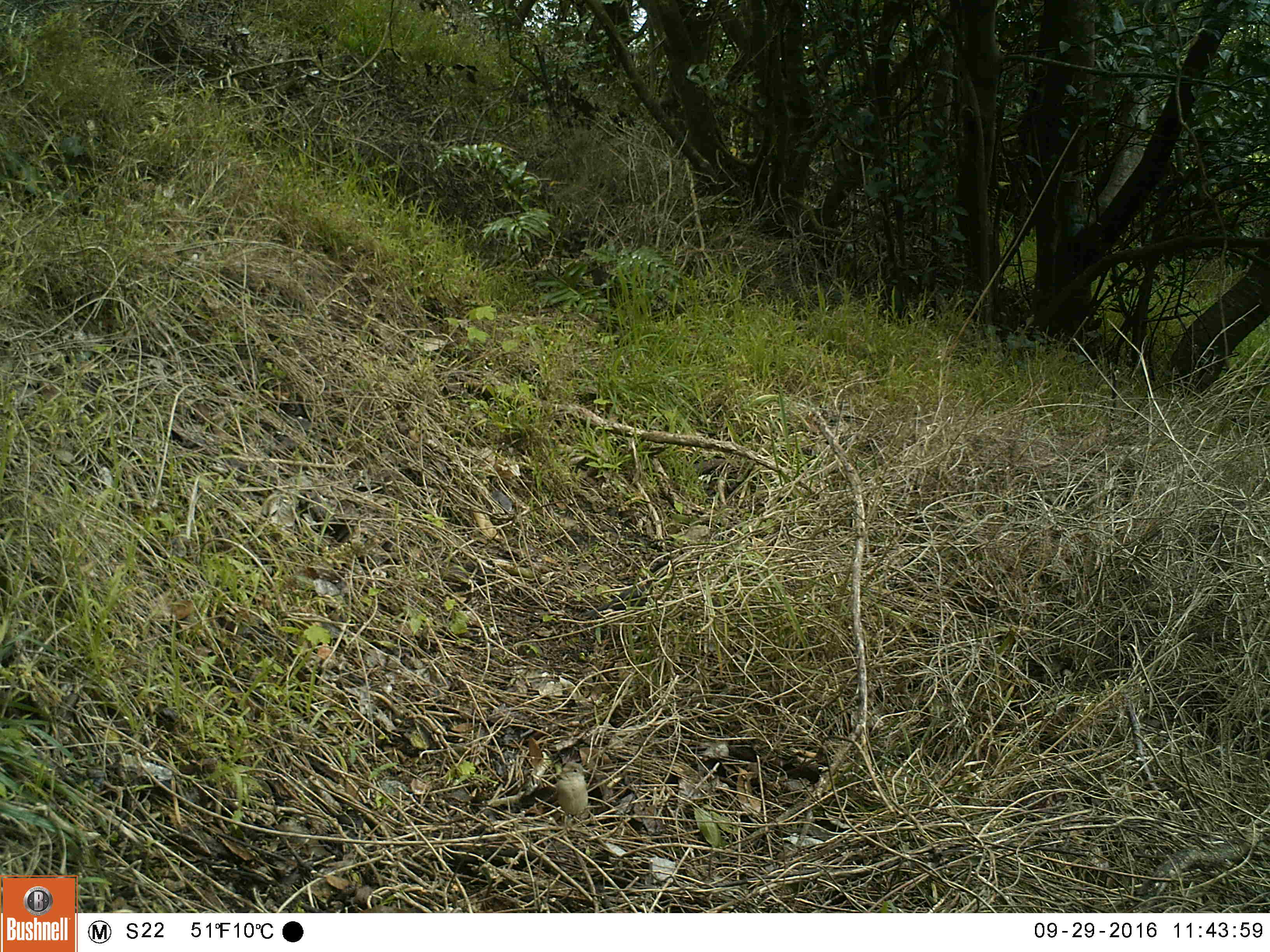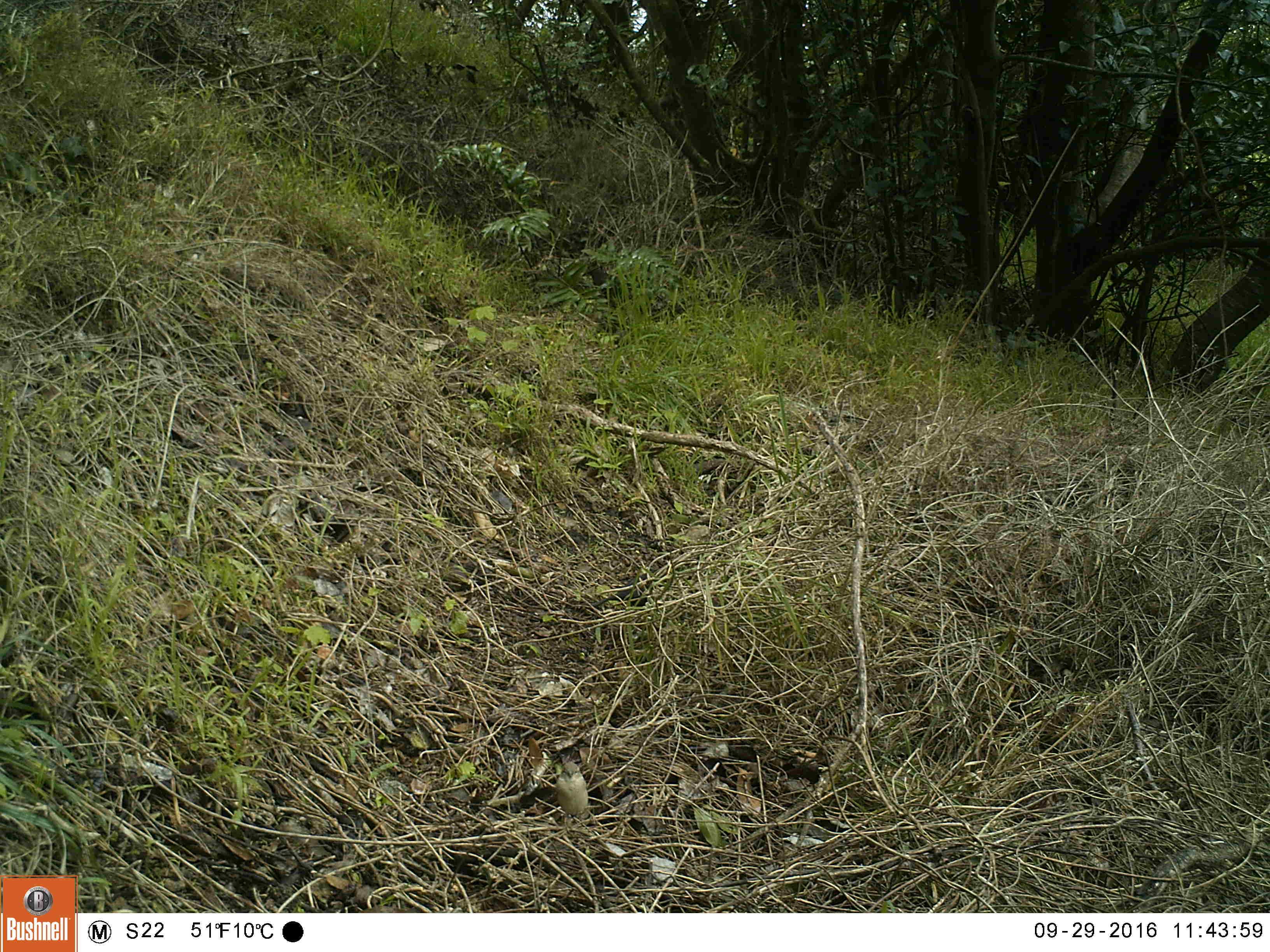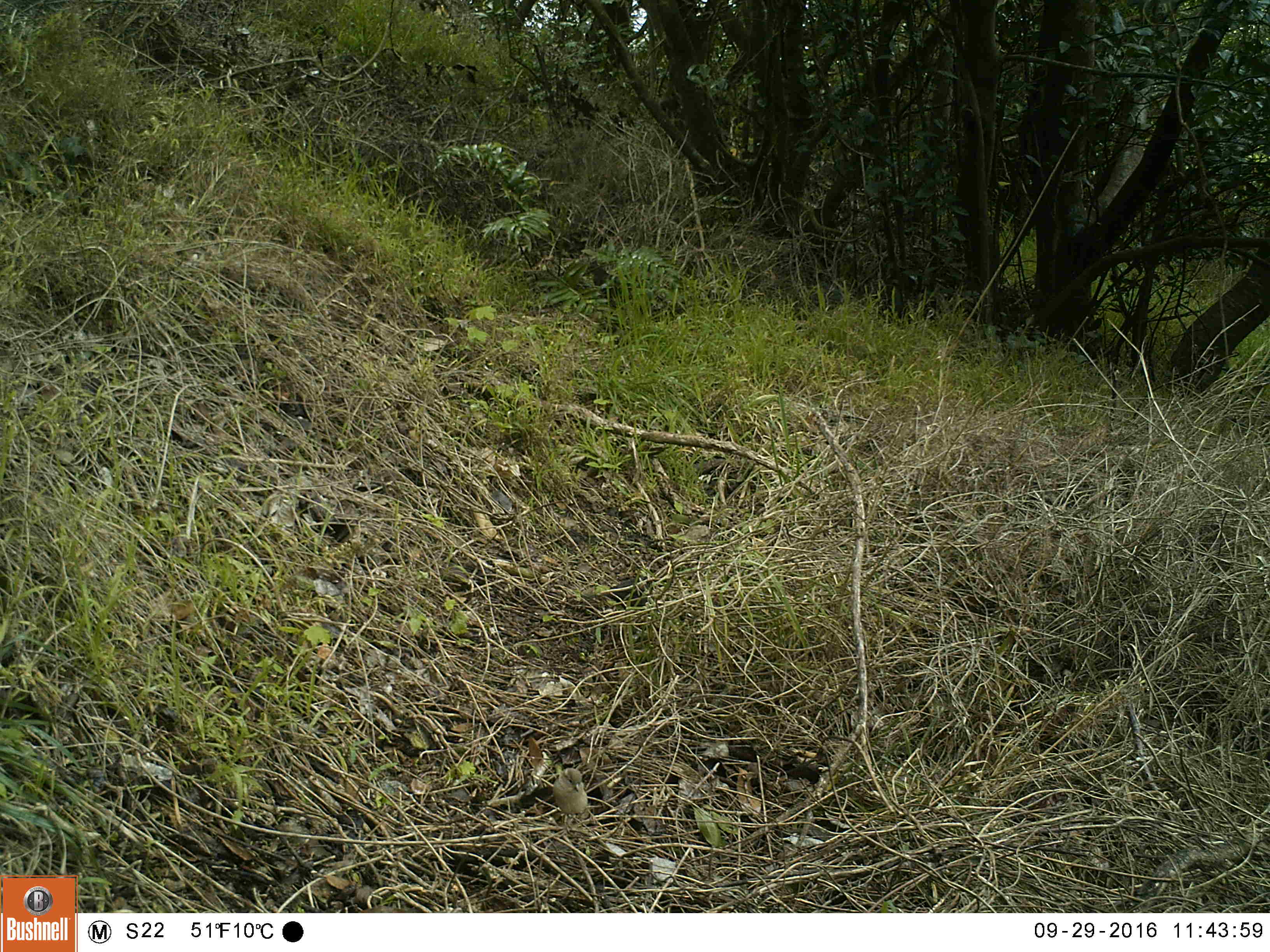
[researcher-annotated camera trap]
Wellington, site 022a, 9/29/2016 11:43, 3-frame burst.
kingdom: Animalia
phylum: Chordata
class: Aves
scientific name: Aves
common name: bird